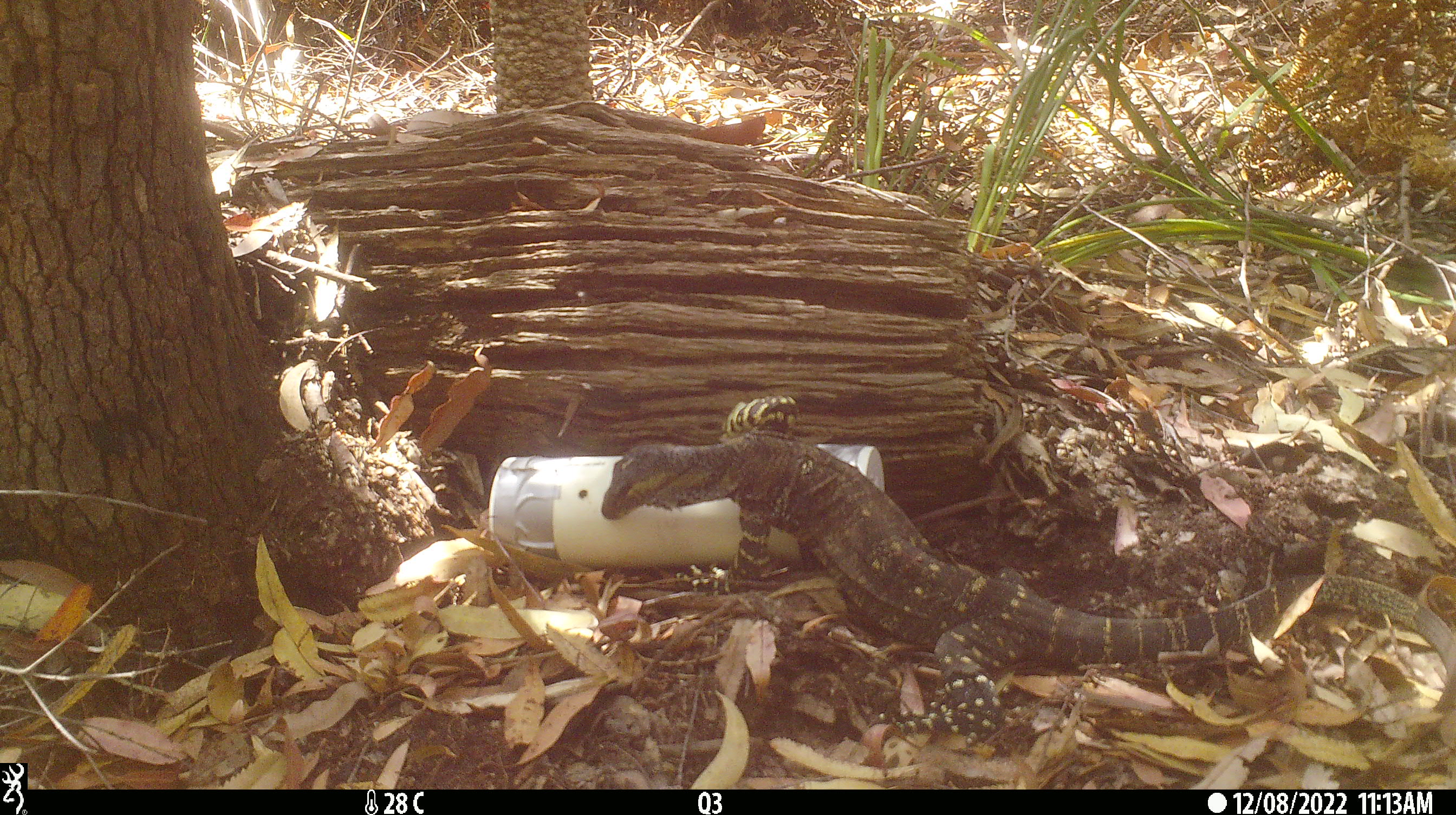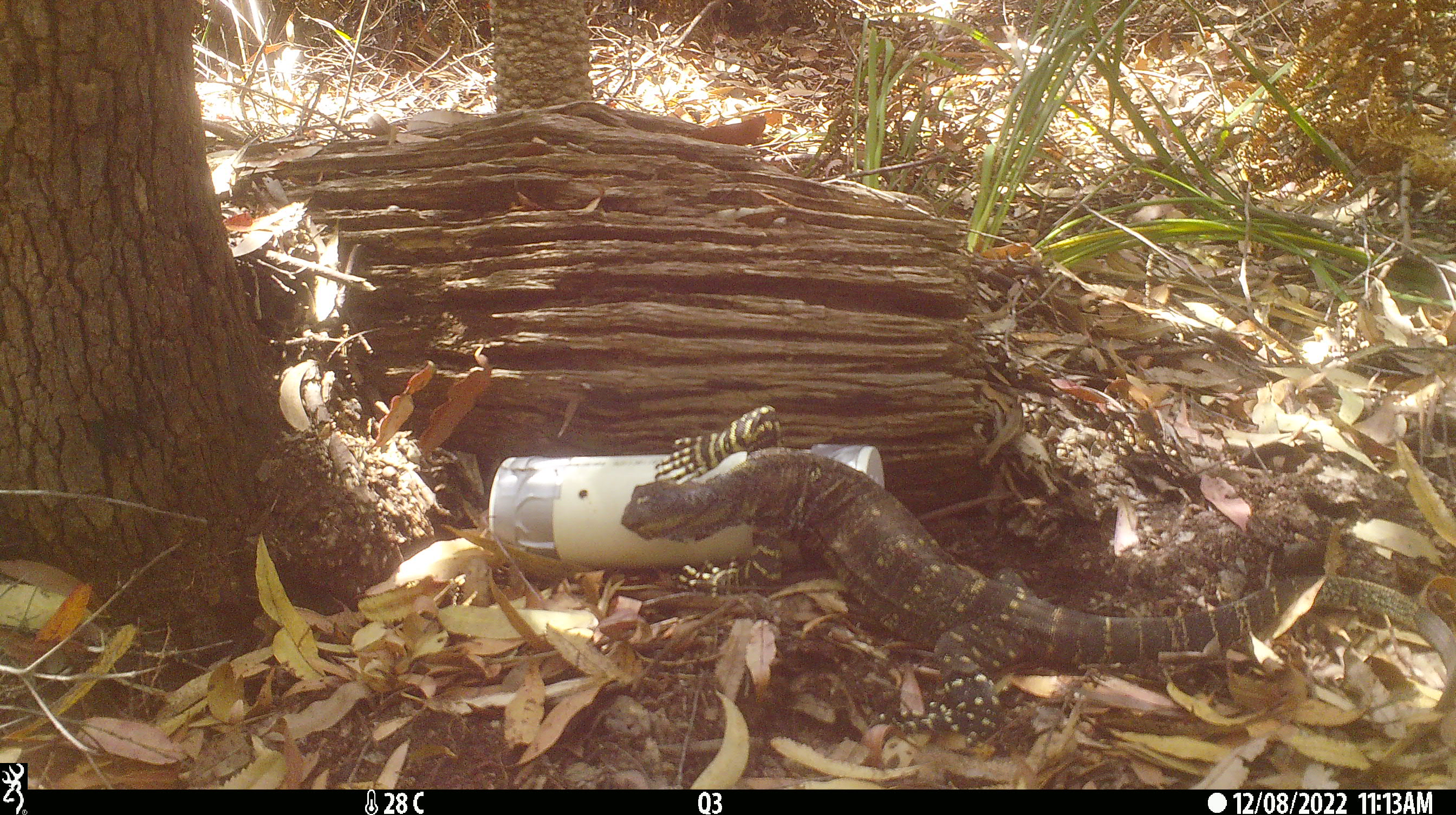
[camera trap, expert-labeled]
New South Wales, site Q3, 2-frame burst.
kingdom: Animalia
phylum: Chordata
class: Reptilia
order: Squamata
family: Varanidae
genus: Varanus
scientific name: Varanus varius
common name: lace monitor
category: goanna